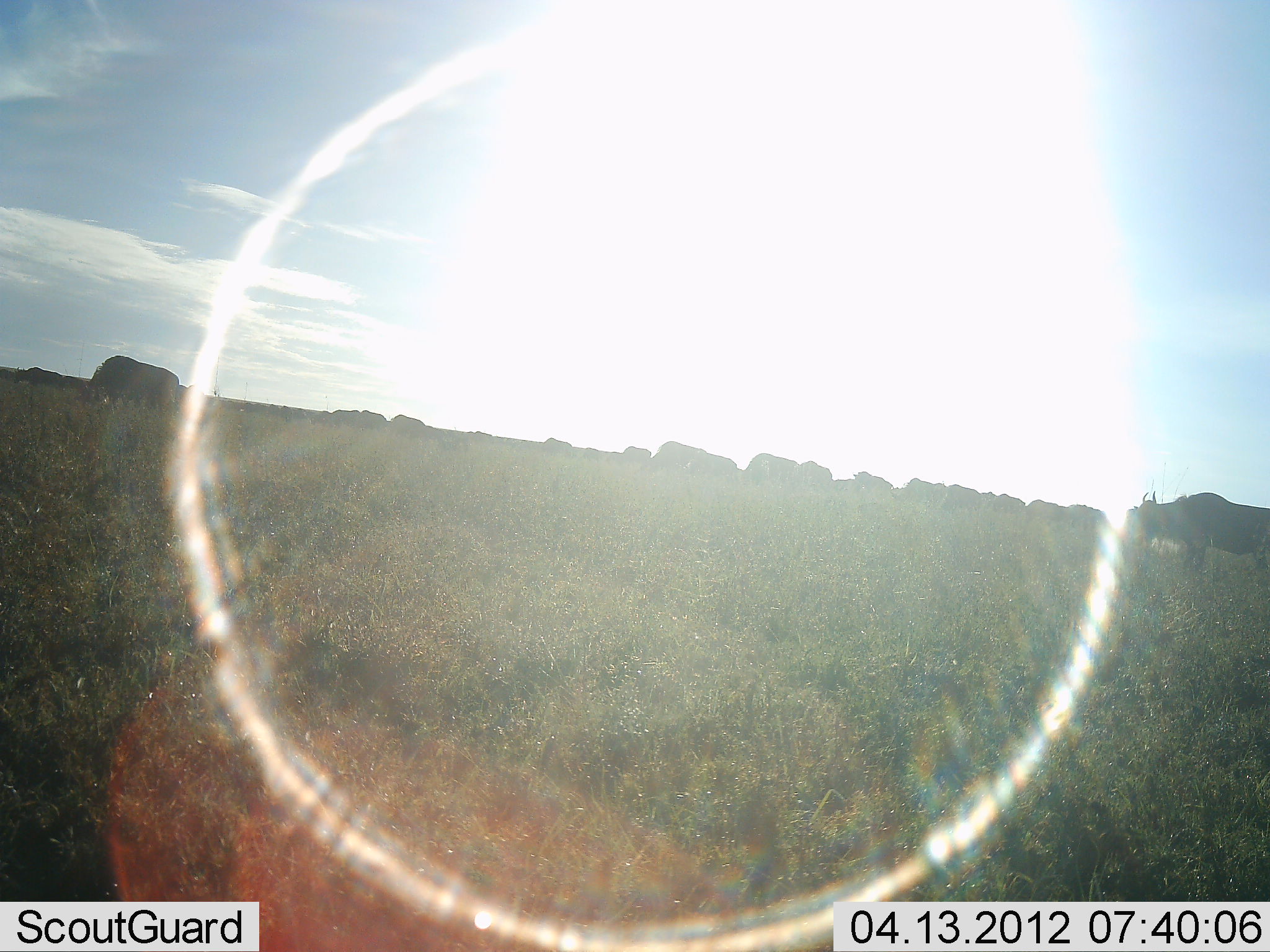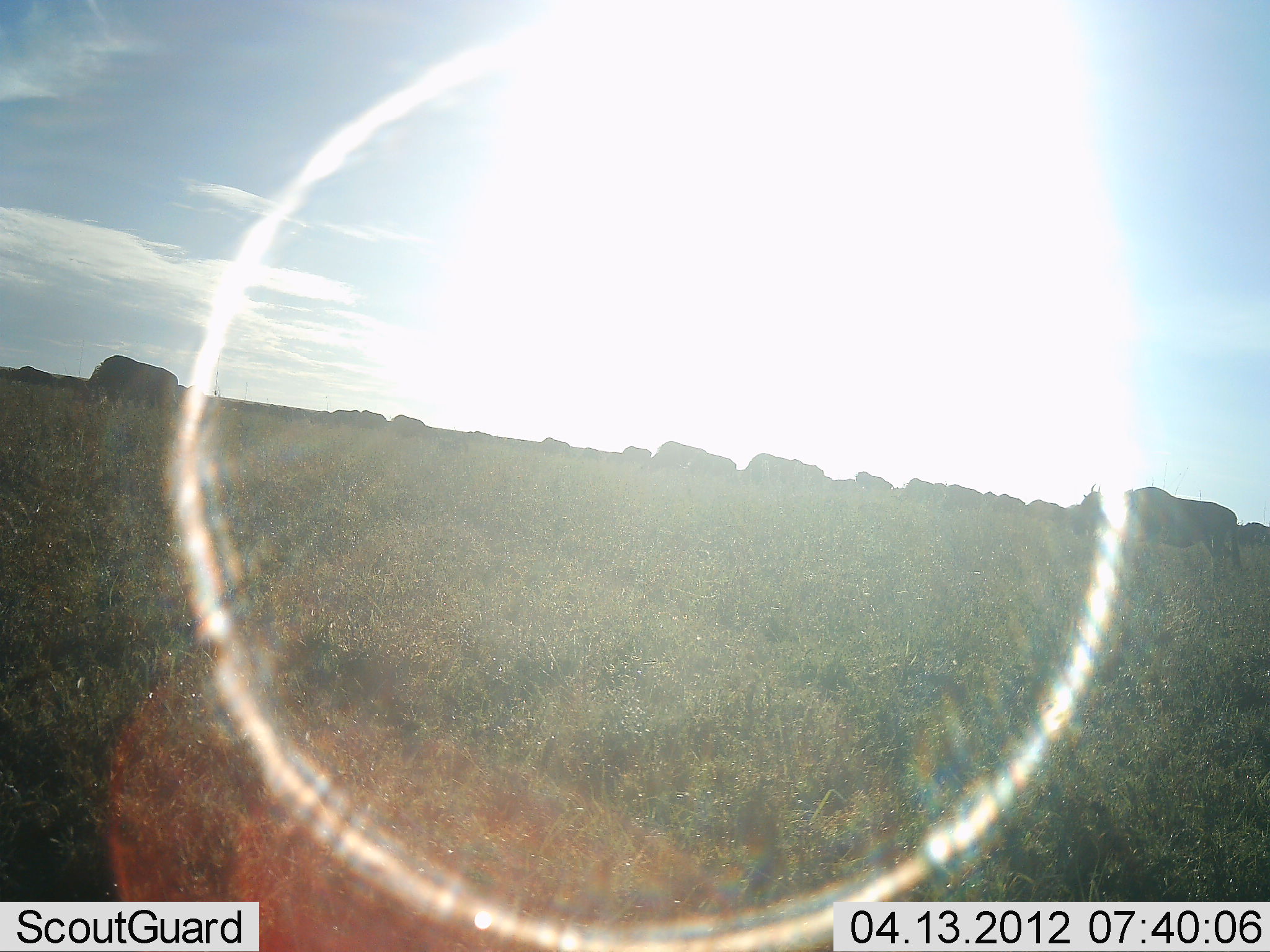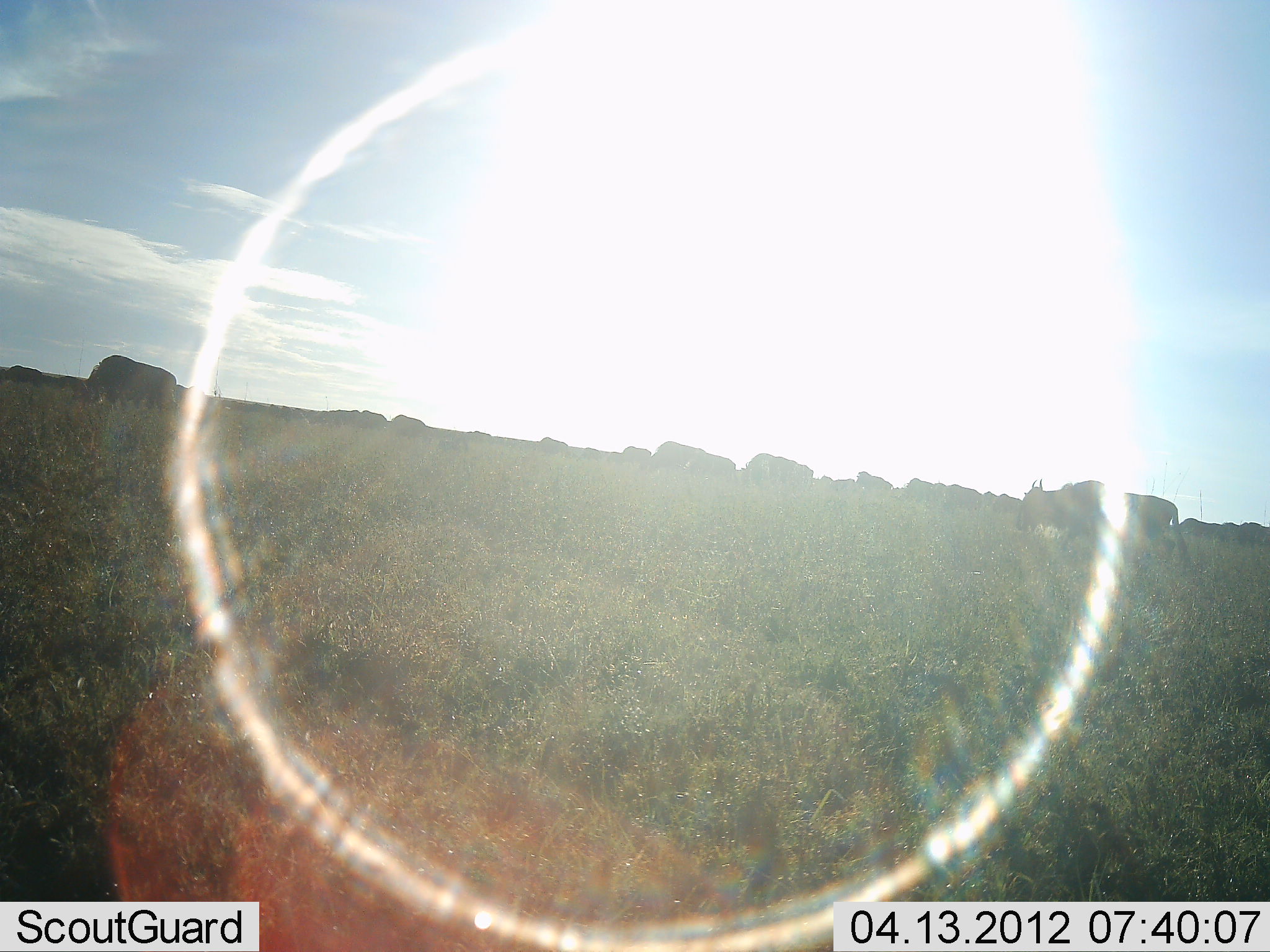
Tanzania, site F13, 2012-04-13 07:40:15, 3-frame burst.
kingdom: Animalia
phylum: Chordata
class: Mammalia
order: Artiodactyla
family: Bovidae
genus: Connochaetes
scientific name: Connochaetes taurinus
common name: blue wildebeest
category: wildebeest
Wildebeest (blue wildebeest) (Connochaetes taurinus), count 11-50. Behavior (volunteer vote fractions): standing 37%, resting 0%, moving 79%, interacting 0%. Young present (vote fraction): 0%. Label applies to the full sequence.